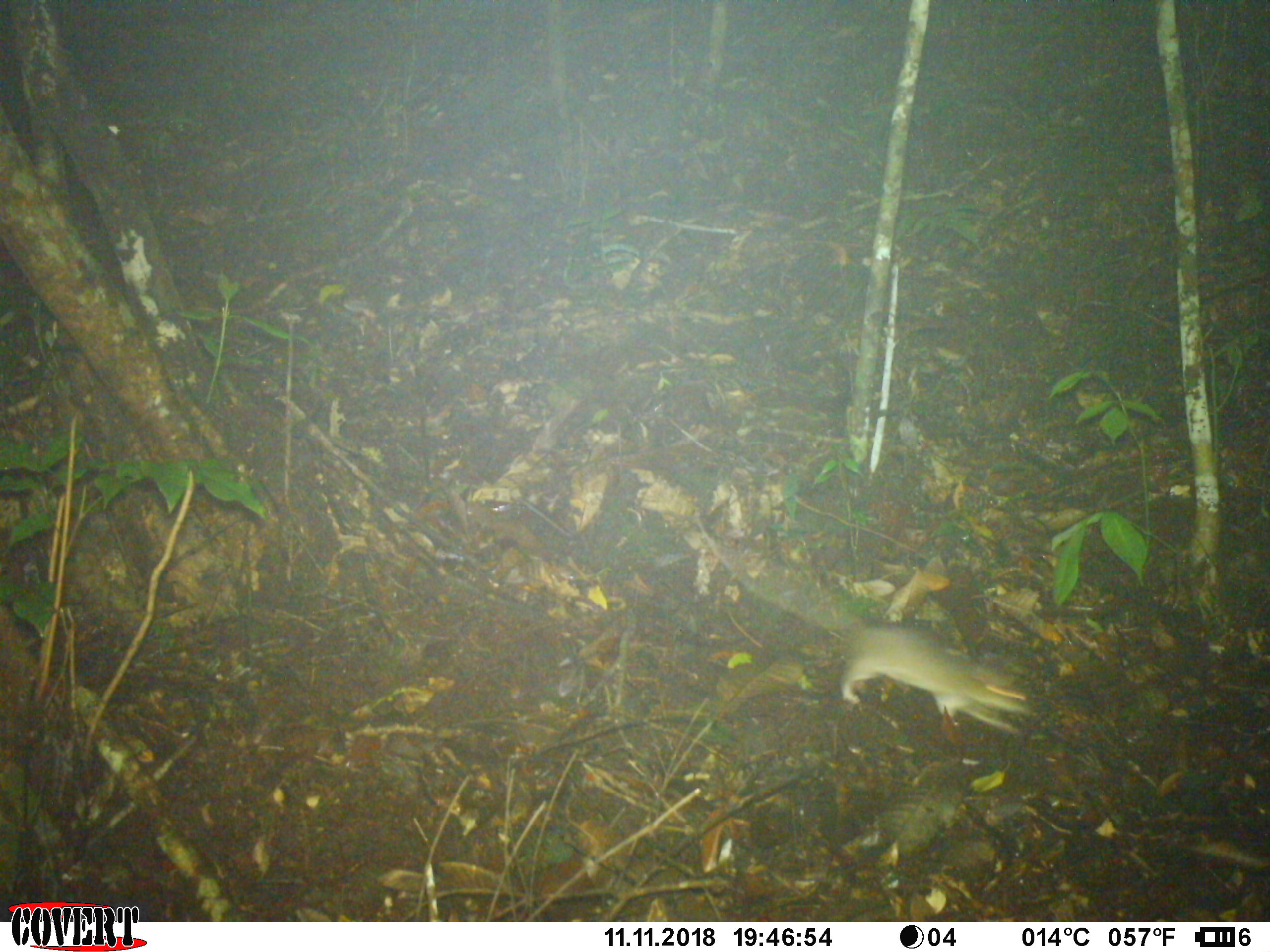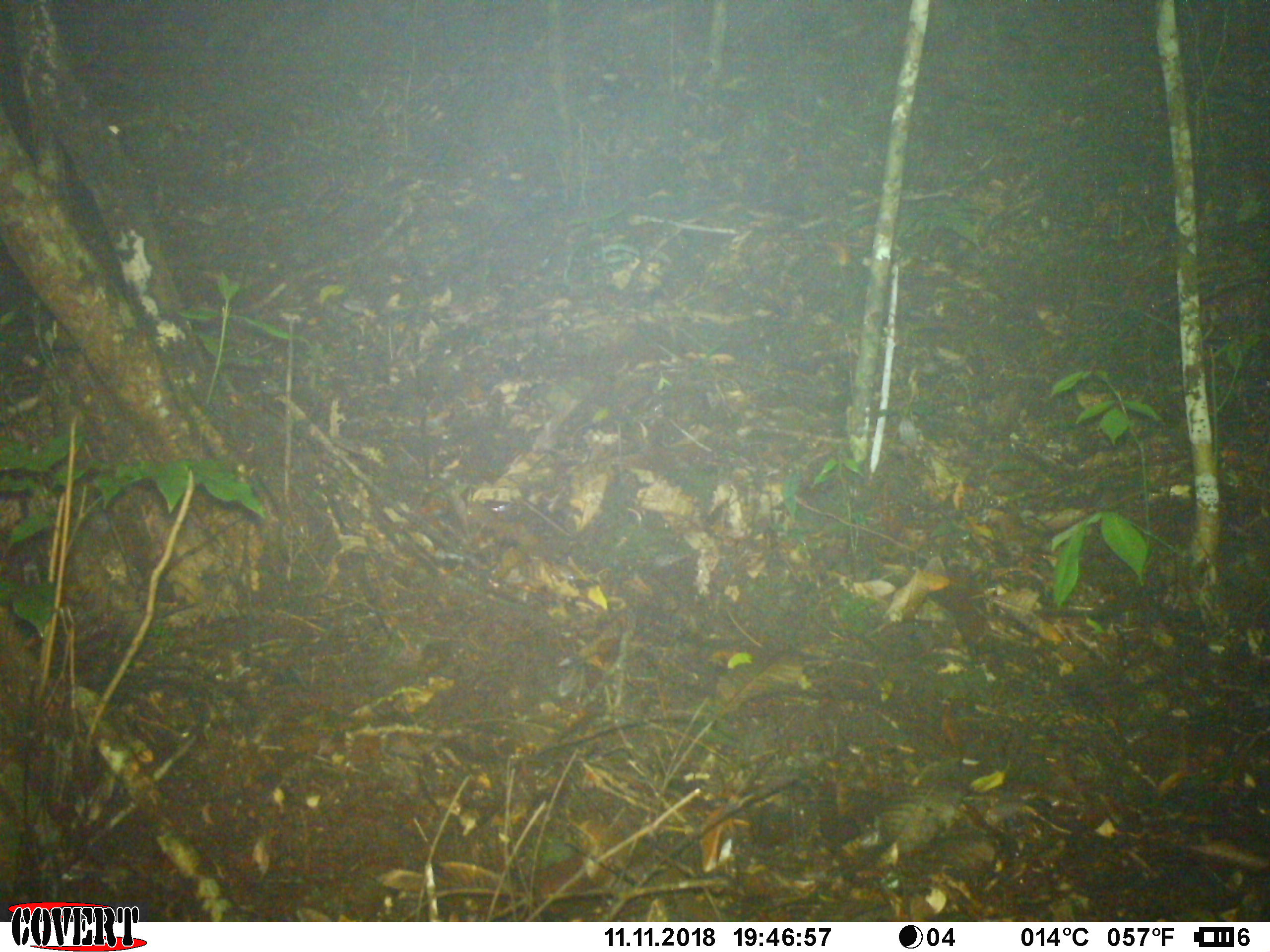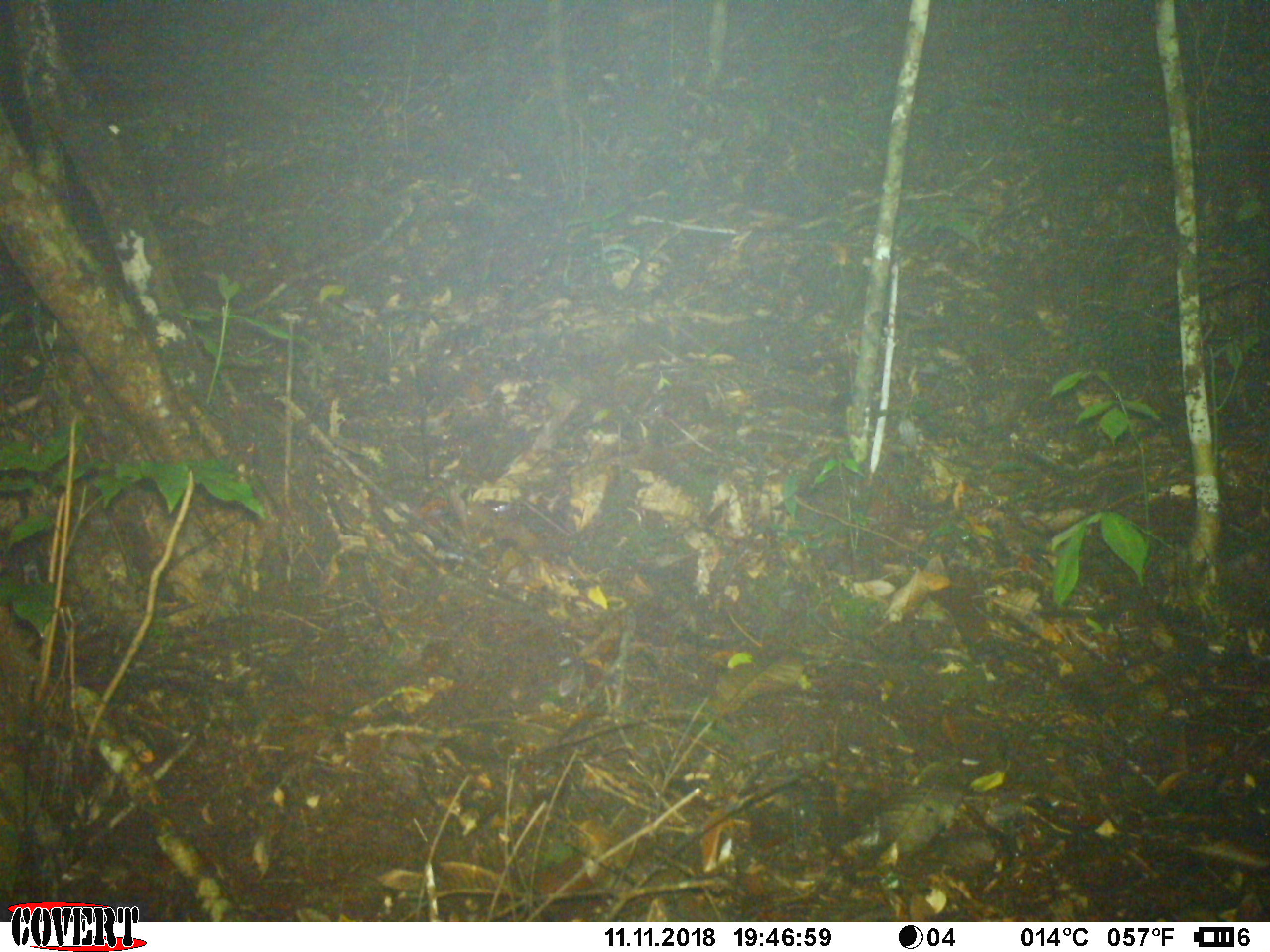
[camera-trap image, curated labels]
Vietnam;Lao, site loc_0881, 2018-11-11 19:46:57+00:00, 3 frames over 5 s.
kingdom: Animalia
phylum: Chordata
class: Mammalia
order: Rodentia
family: Muridae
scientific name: Muridae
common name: old-world mice and rats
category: unidentified murid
Unidentified murid (old-world mice and rats) (Muridae). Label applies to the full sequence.